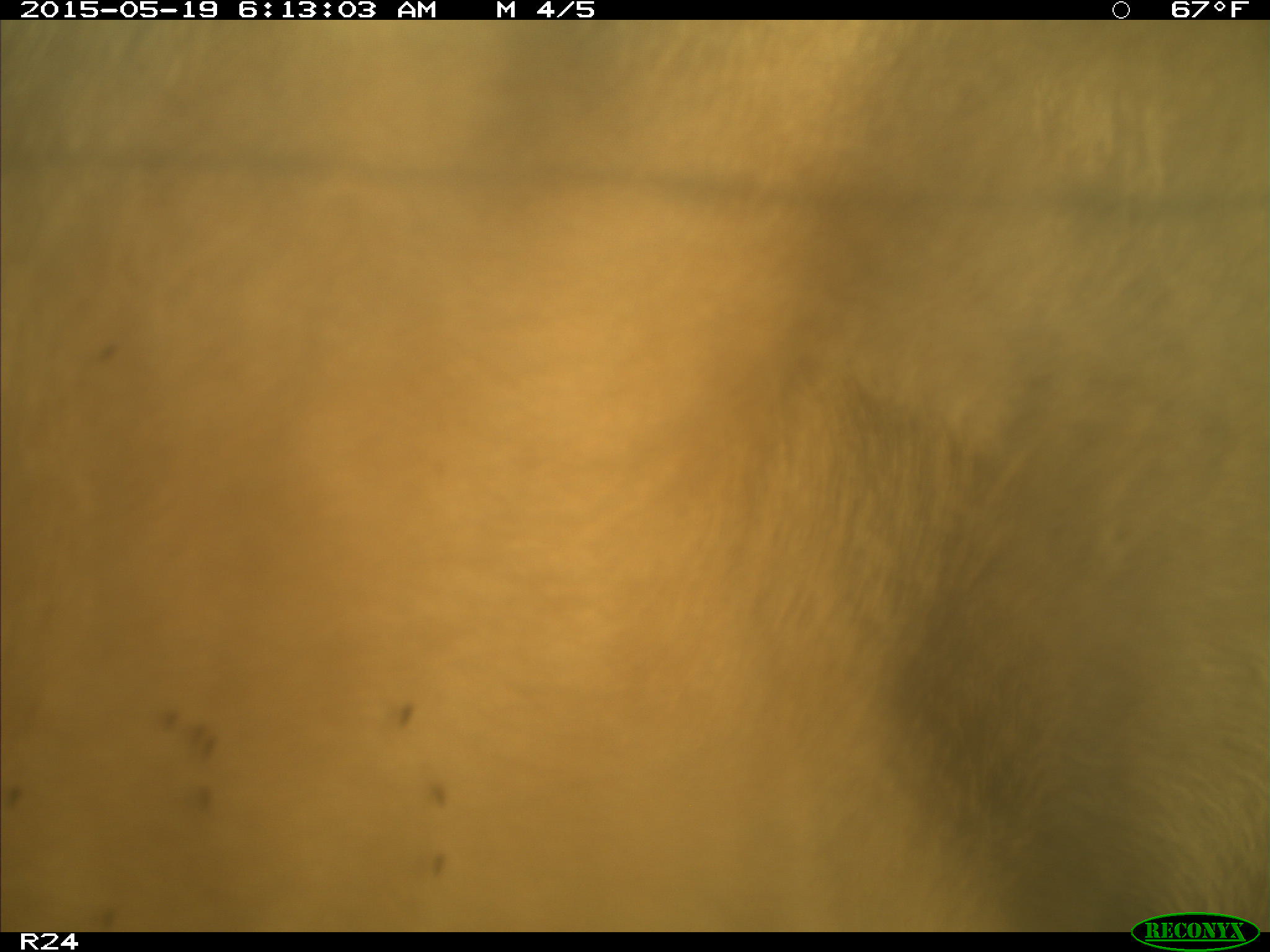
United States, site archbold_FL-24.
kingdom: Animalia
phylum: Chordata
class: Mammalia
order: Artiodactyla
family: Bovidae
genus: Bos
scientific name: Bos taurus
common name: domestic cow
Bos taurus (domestic cow).